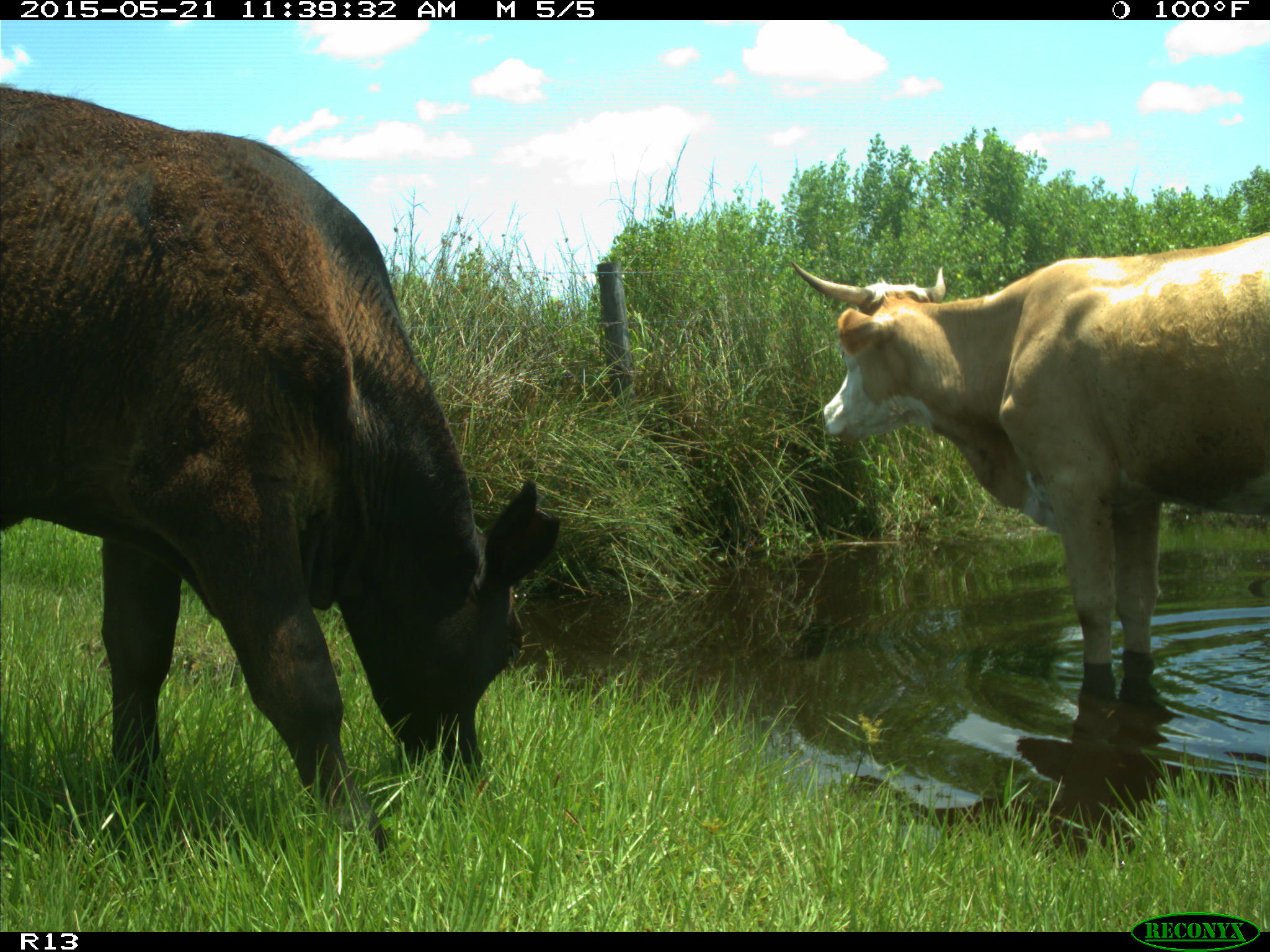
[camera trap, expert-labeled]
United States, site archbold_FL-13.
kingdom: Animalia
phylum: Chordata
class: Mammalia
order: Artiodactyla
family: Bovidae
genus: Bos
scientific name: Bos taurus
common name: domestic cow